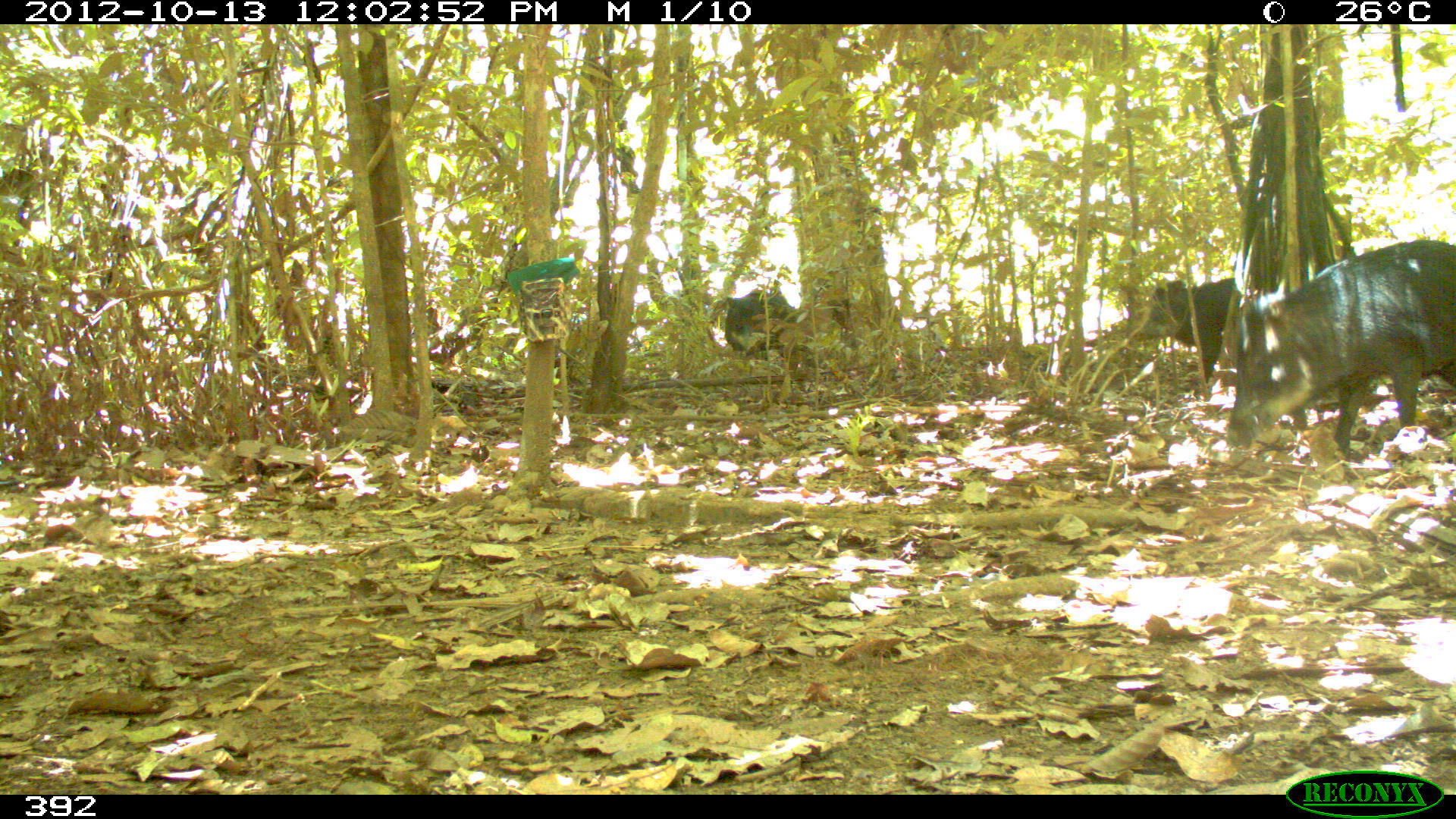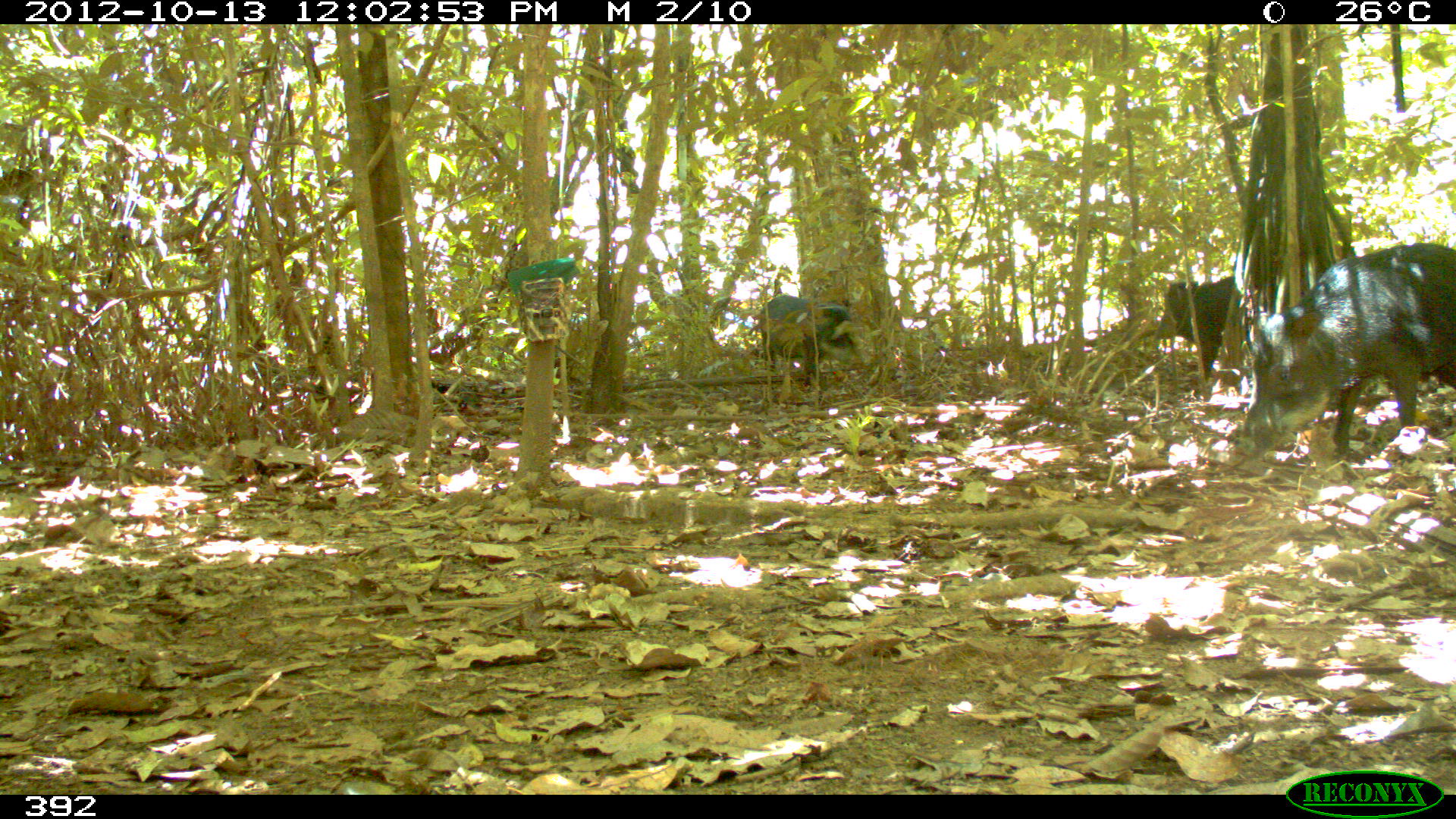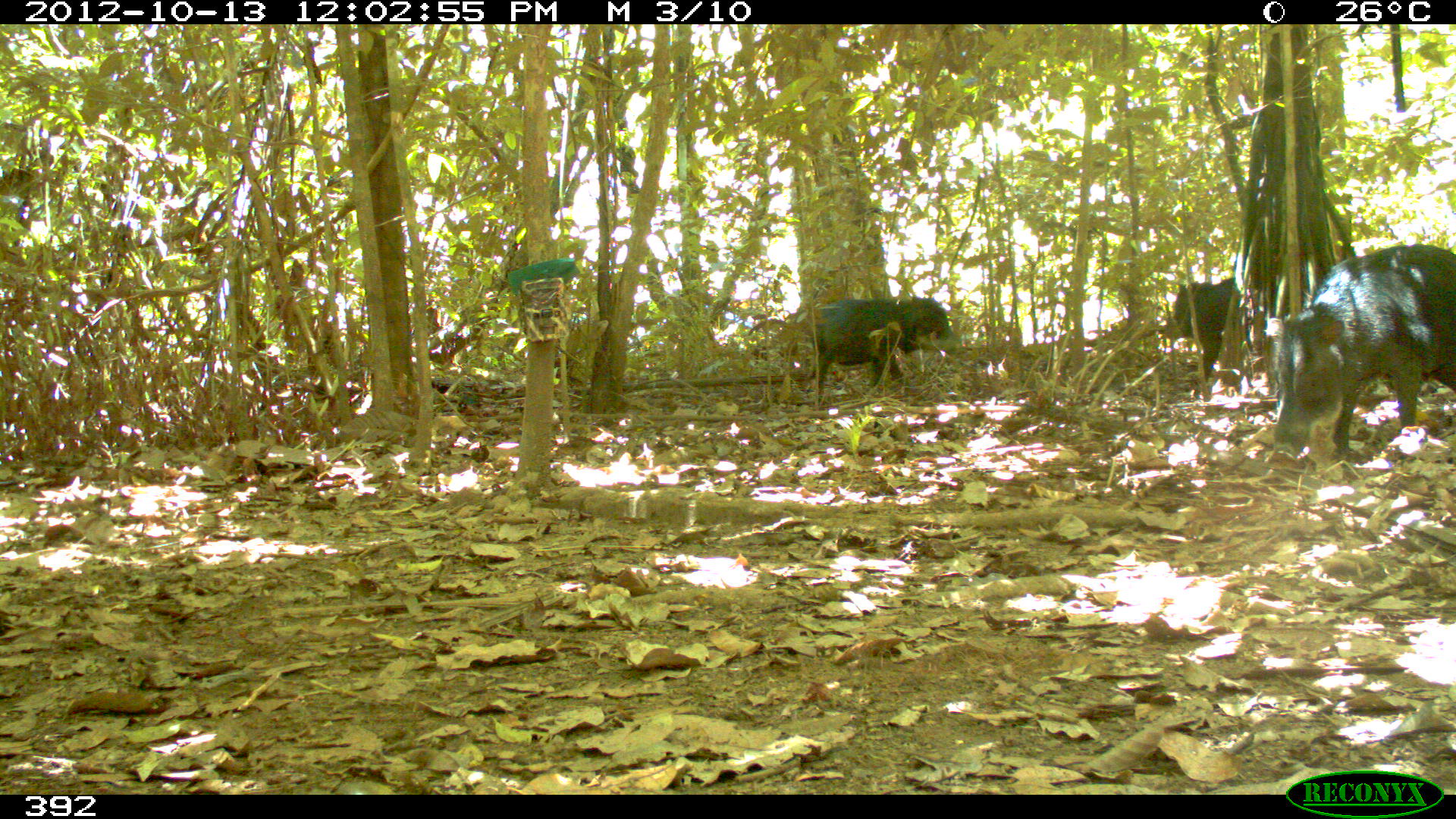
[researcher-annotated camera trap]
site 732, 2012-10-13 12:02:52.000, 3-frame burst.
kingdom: Animalia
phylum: Chordata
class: Mammalia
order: Artiodactyla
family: Tayassuidae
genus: Tayassu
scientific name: Tayassu pecari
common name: white-lipped peccary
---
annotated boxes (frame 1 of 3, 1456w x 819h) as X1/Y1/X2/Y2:
tayassu pecari: 1226/238/1456/452; 1131/278/1233/382; 725/288/800/354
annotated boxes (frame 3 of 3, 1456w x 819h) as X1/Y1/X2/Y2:
tayassu pecari: 1263/242/1453/453; 811/296/961/395; 1166/277/1235/381